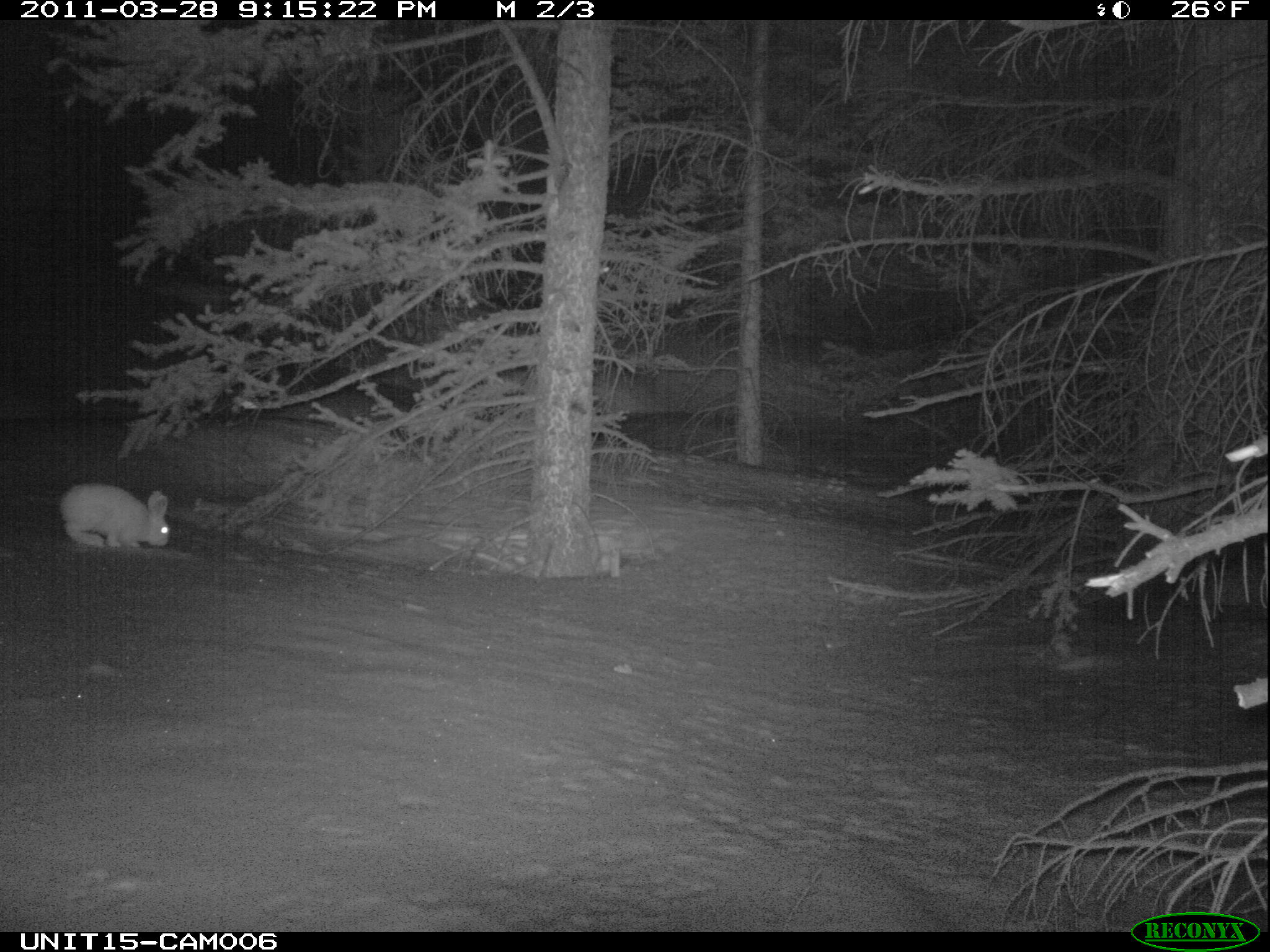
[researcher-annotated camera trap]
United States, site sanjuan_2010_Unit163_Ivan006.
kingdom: Animalia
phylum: Chordata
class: Mammalia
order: Lagomorpha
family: Leporidae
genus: Lepus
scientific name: Lepus americanus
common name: snowshoe hare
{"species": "Lepus americanus (snowshoe hare)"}